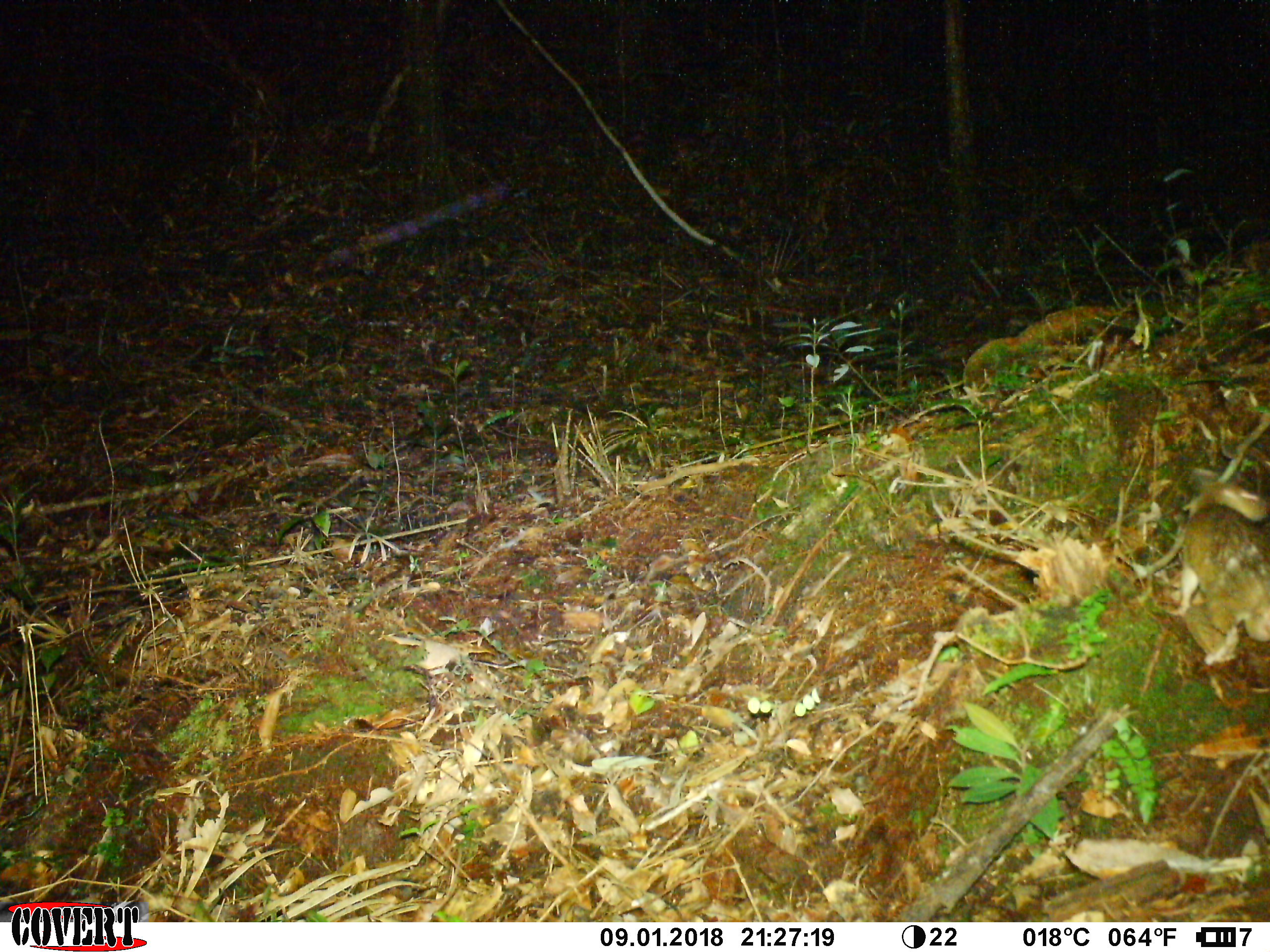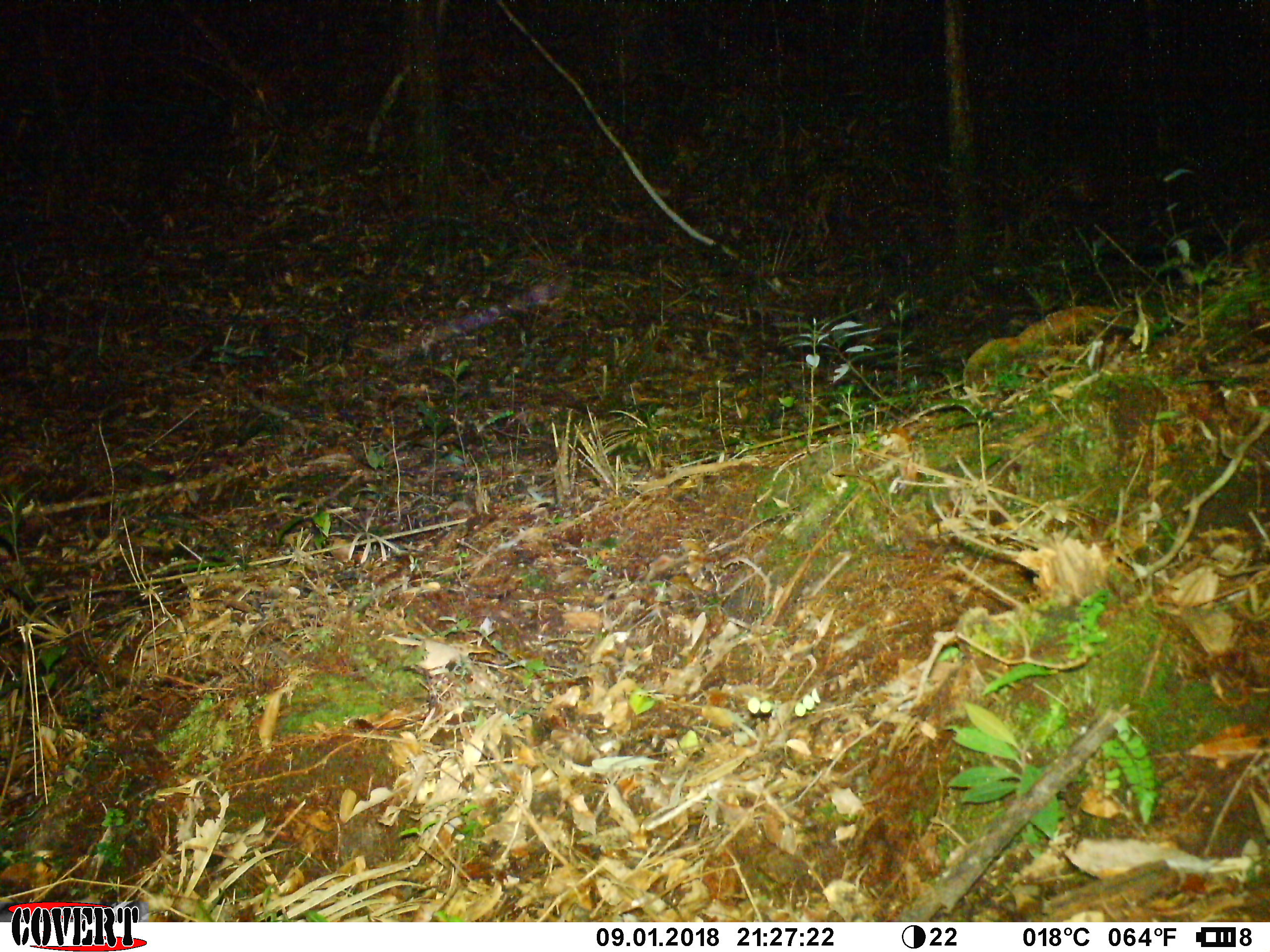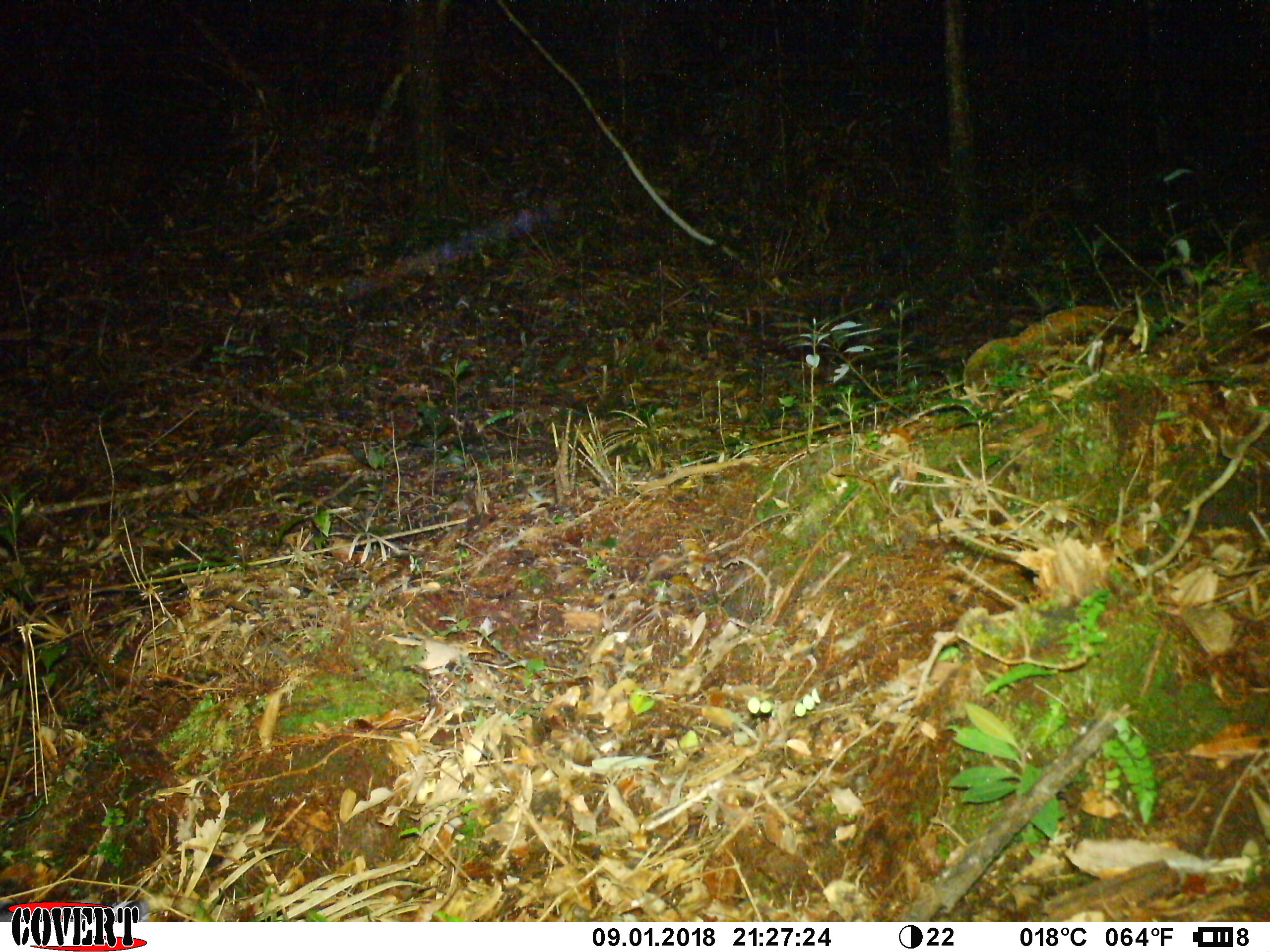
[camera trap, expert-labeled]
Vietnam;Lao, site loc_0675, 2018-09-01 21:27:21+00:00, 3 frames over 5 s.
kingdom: Animalia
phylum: Chordata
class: Mammalia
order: Rodentia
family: Muridae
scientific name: Muridae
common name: old-world mice and rats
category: unidentified murid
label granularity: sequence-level